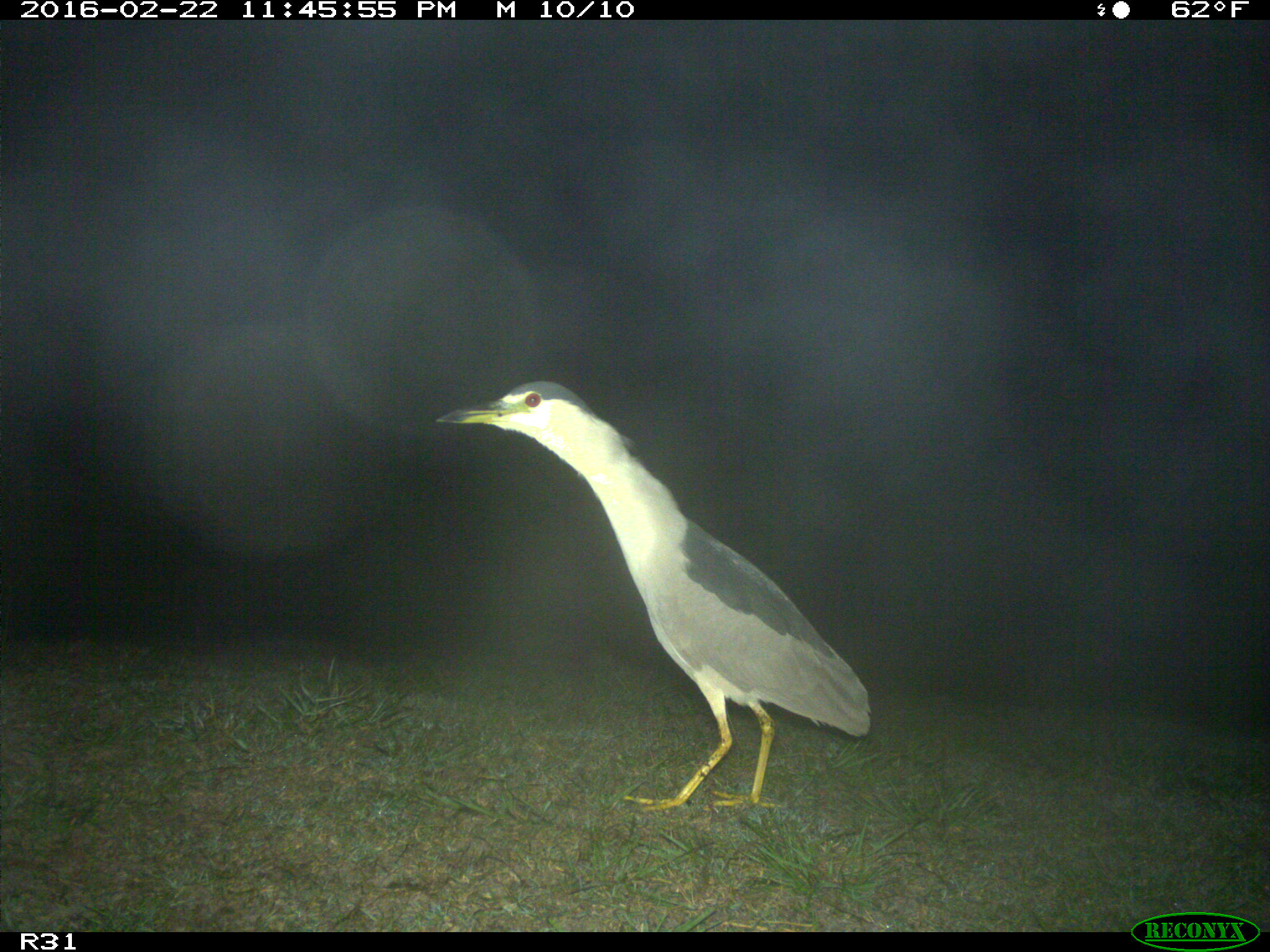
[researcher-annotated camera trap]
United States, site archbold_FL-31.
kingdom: Animalia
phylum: Chordata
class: Aves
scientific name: Aves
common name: birds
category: unidentified bird